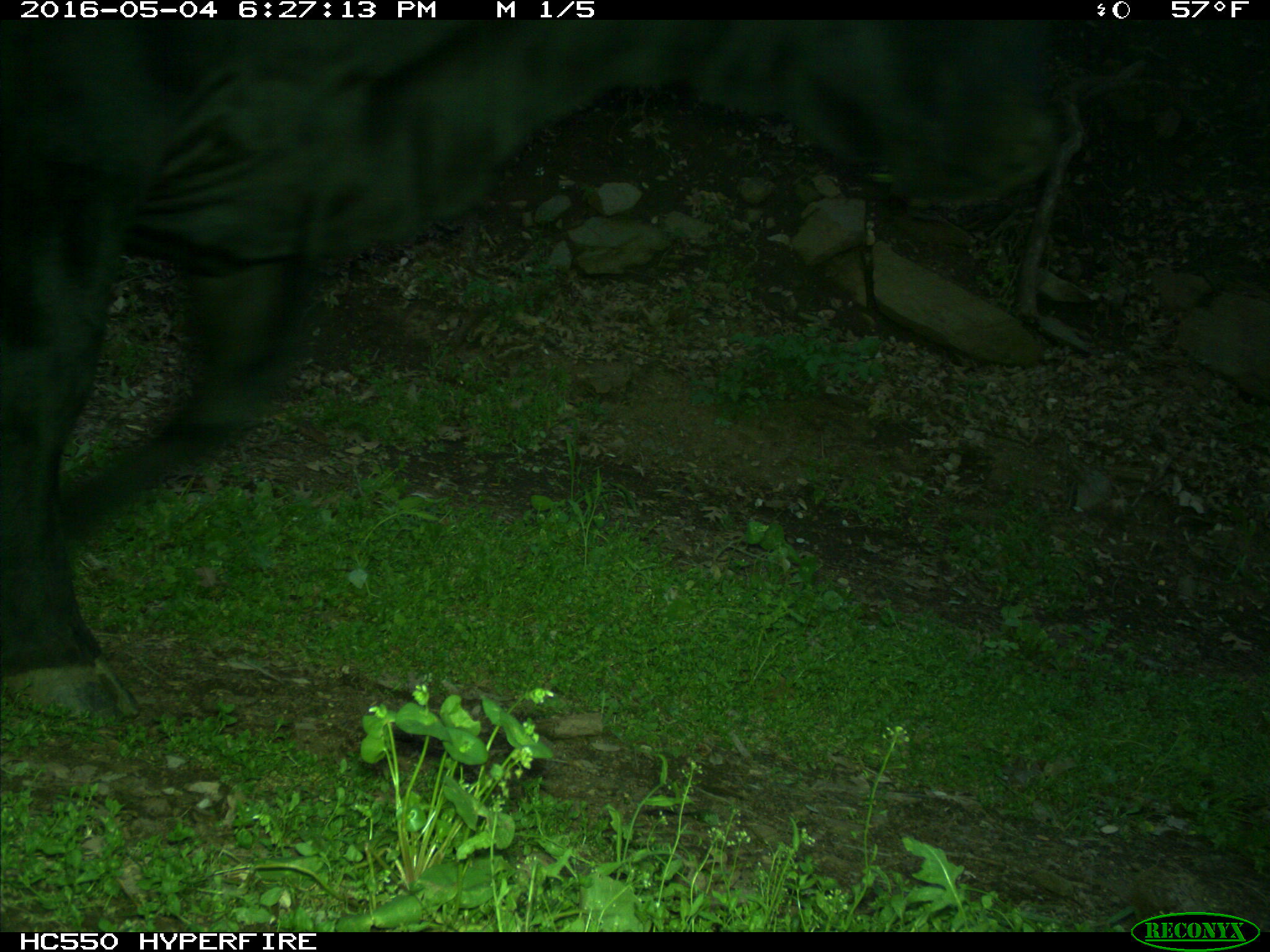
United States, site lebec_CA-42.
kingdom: Animalia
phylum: Chordata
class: Mammalia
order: Artiodactyla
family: Bovidae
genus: Bos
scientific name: Bos taurus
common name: domestic cow